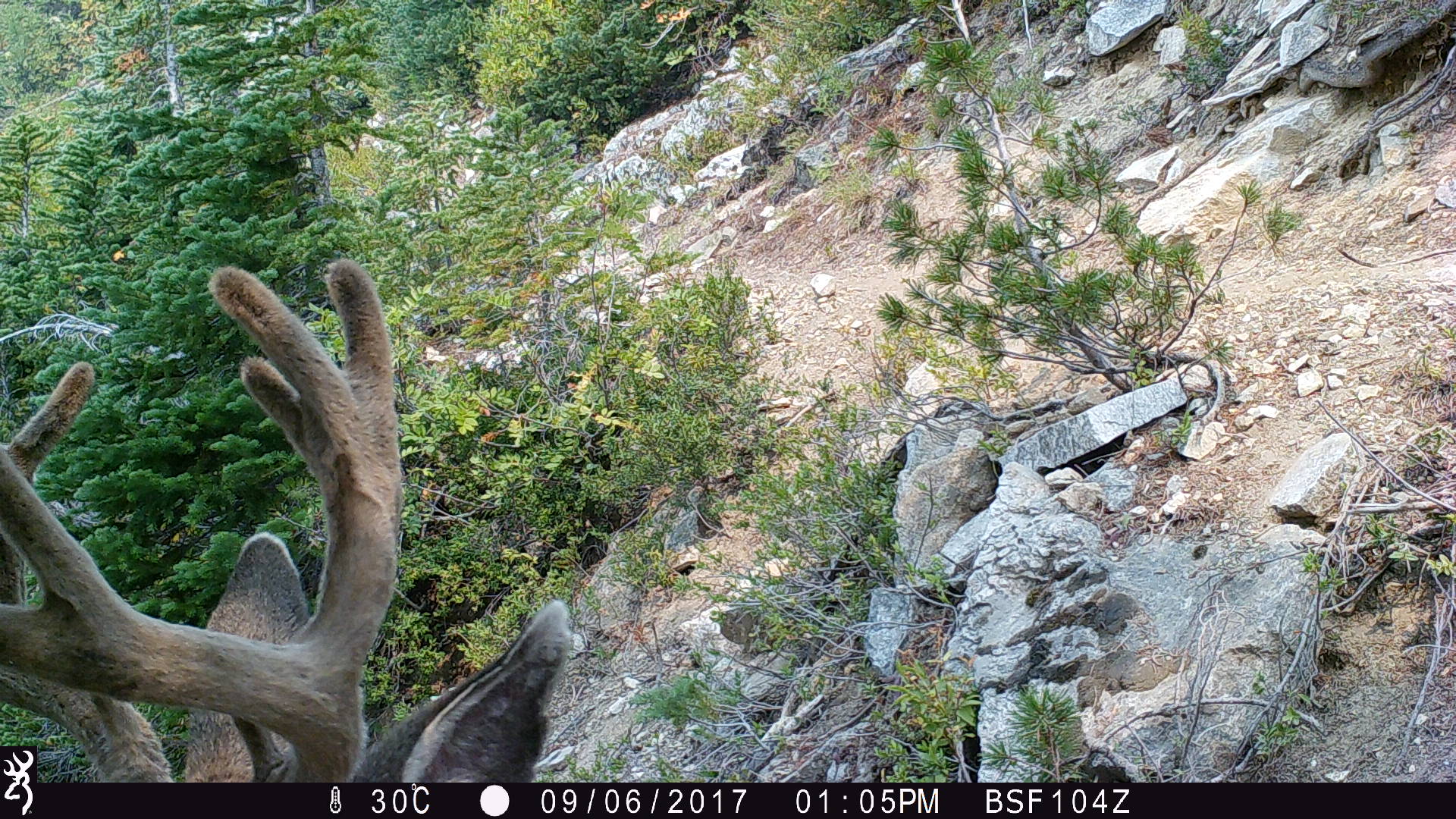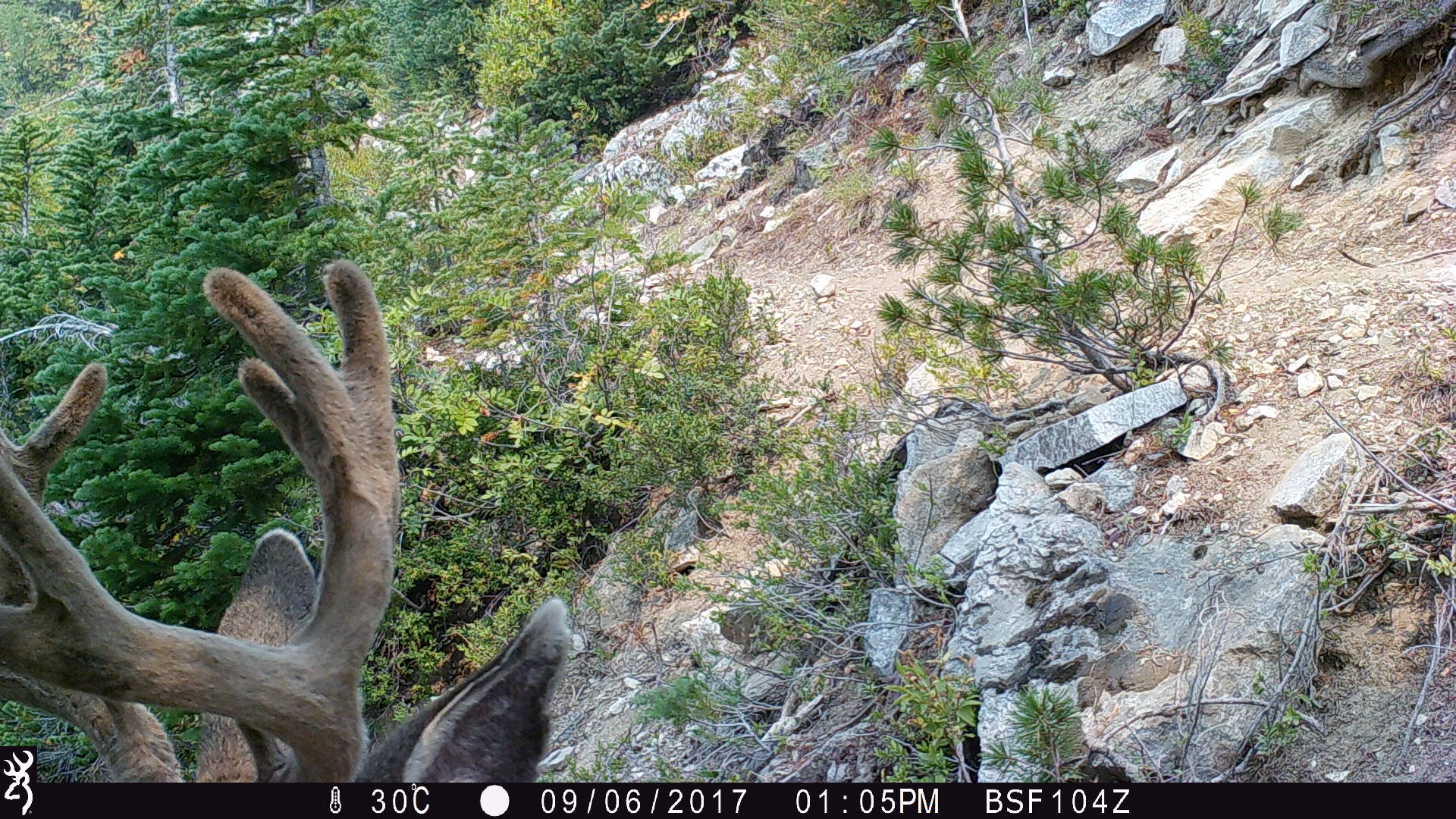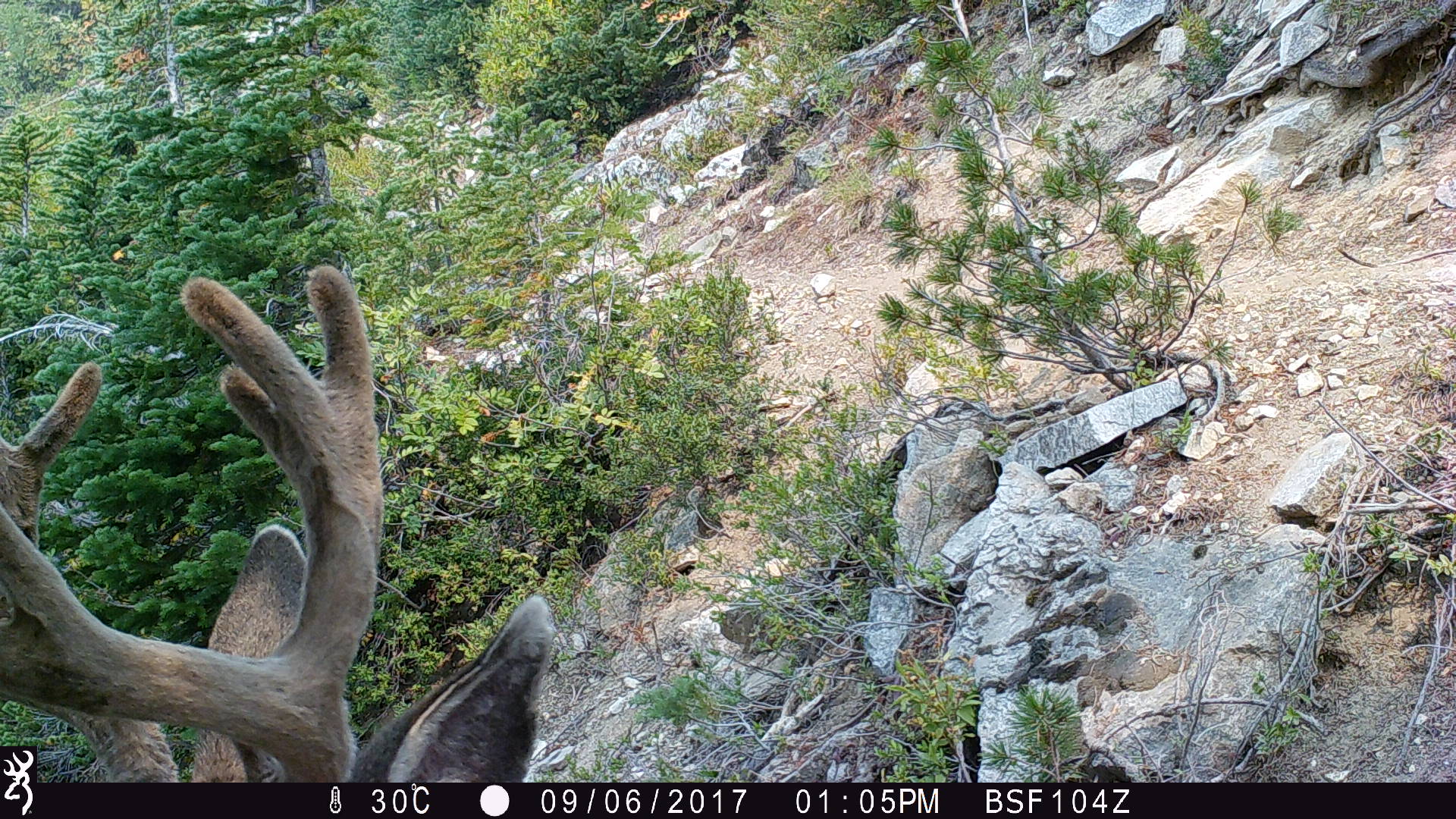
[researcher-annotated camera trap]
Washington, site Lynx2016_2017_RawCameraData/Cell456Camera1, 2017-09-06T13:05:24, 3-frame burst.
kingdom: Animalia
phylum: Chordata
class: Mammalia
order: Artiodactyla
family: Cervidae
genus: Odocoileus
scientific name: Odocoileus hemionus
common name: mule deer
Odocoileus hemionus (mule deer). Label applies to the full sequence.